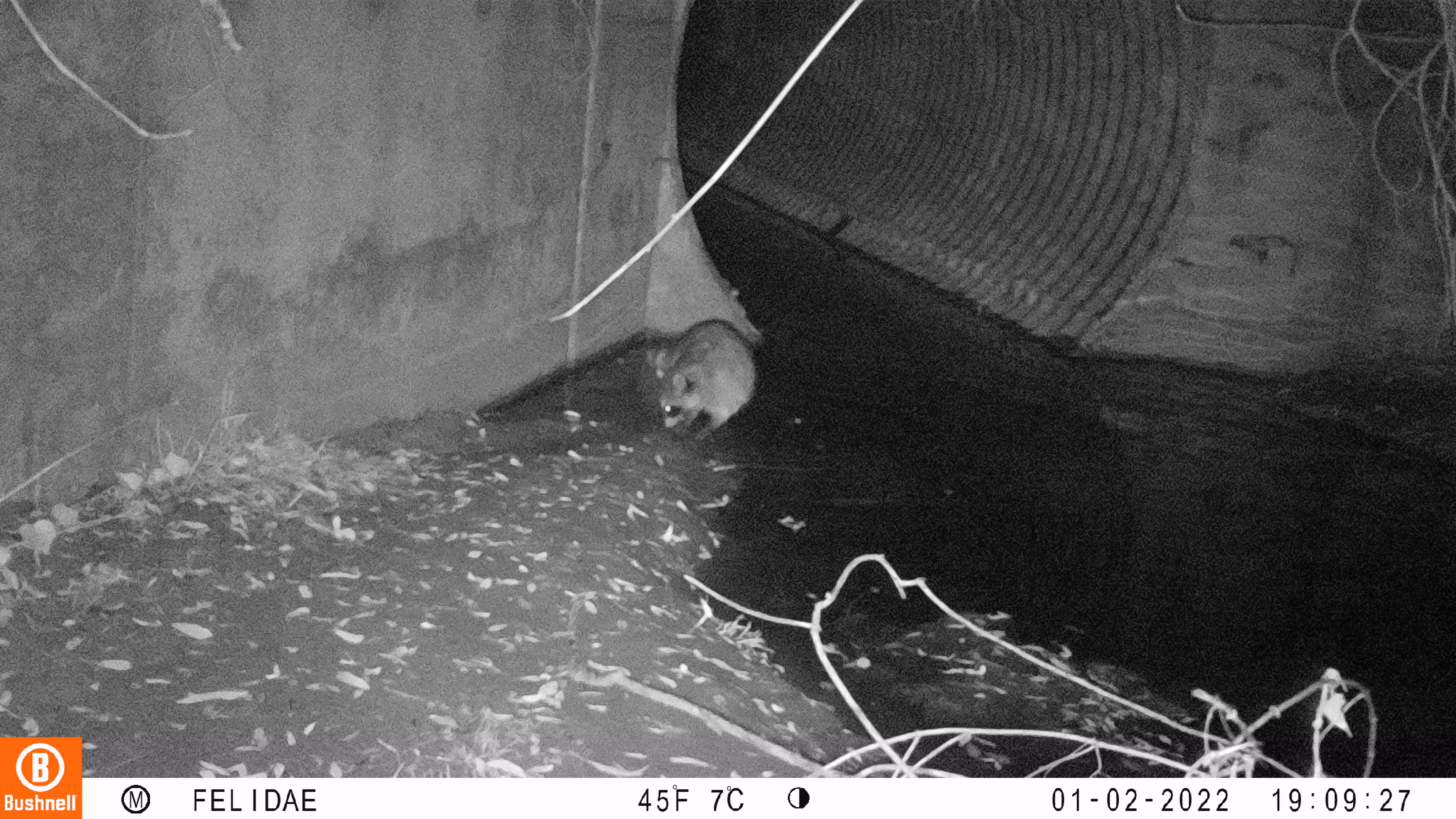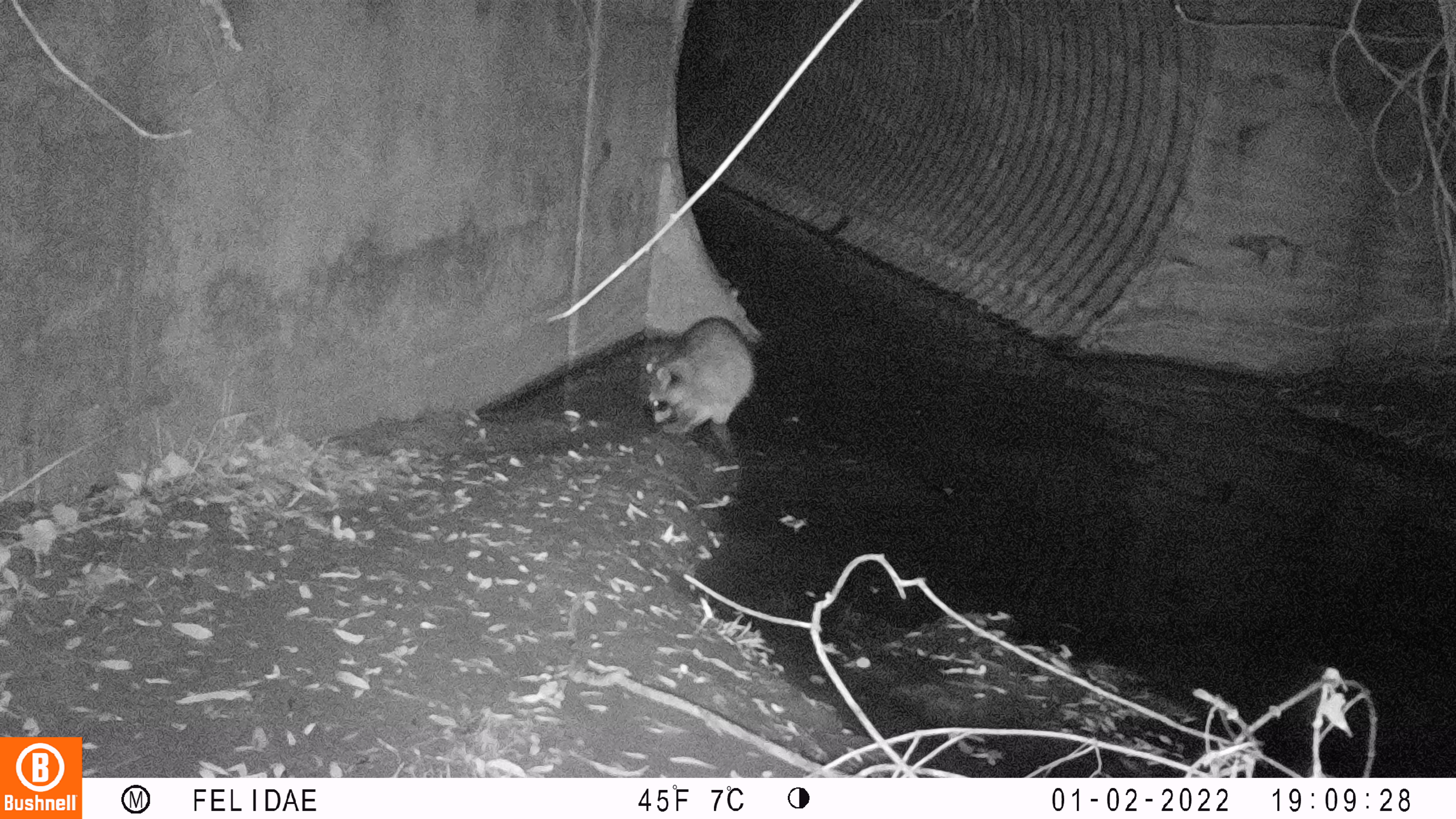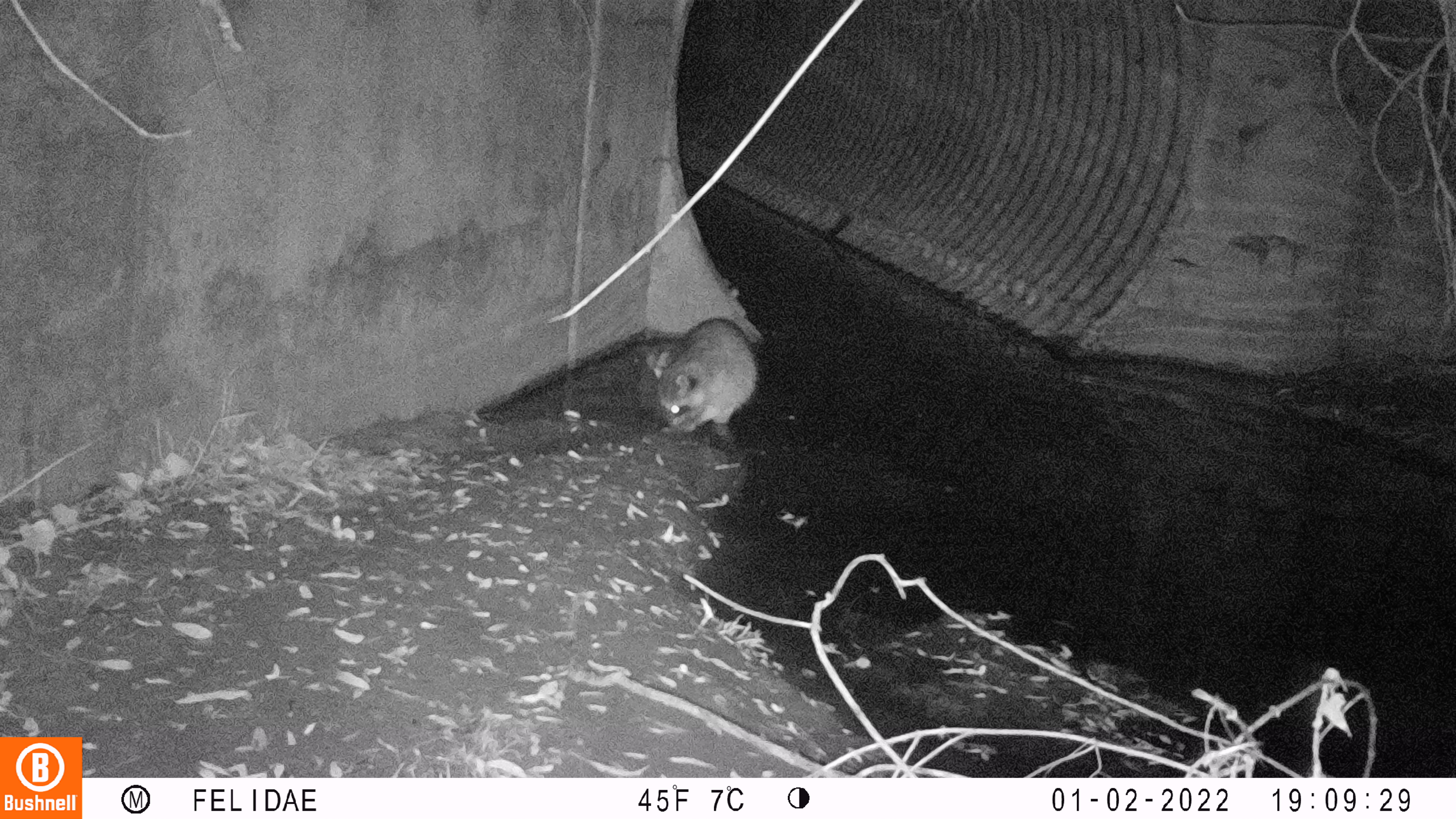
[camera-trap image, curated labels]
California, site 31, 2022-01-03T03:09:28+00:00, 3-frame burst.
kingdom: Animalia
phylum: Chordata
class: Mammalia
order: Carnivora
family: Procyonidae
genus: Procyon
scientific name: Procyon lotor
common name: raccoon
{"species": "raccoon (Procyon lotor)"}